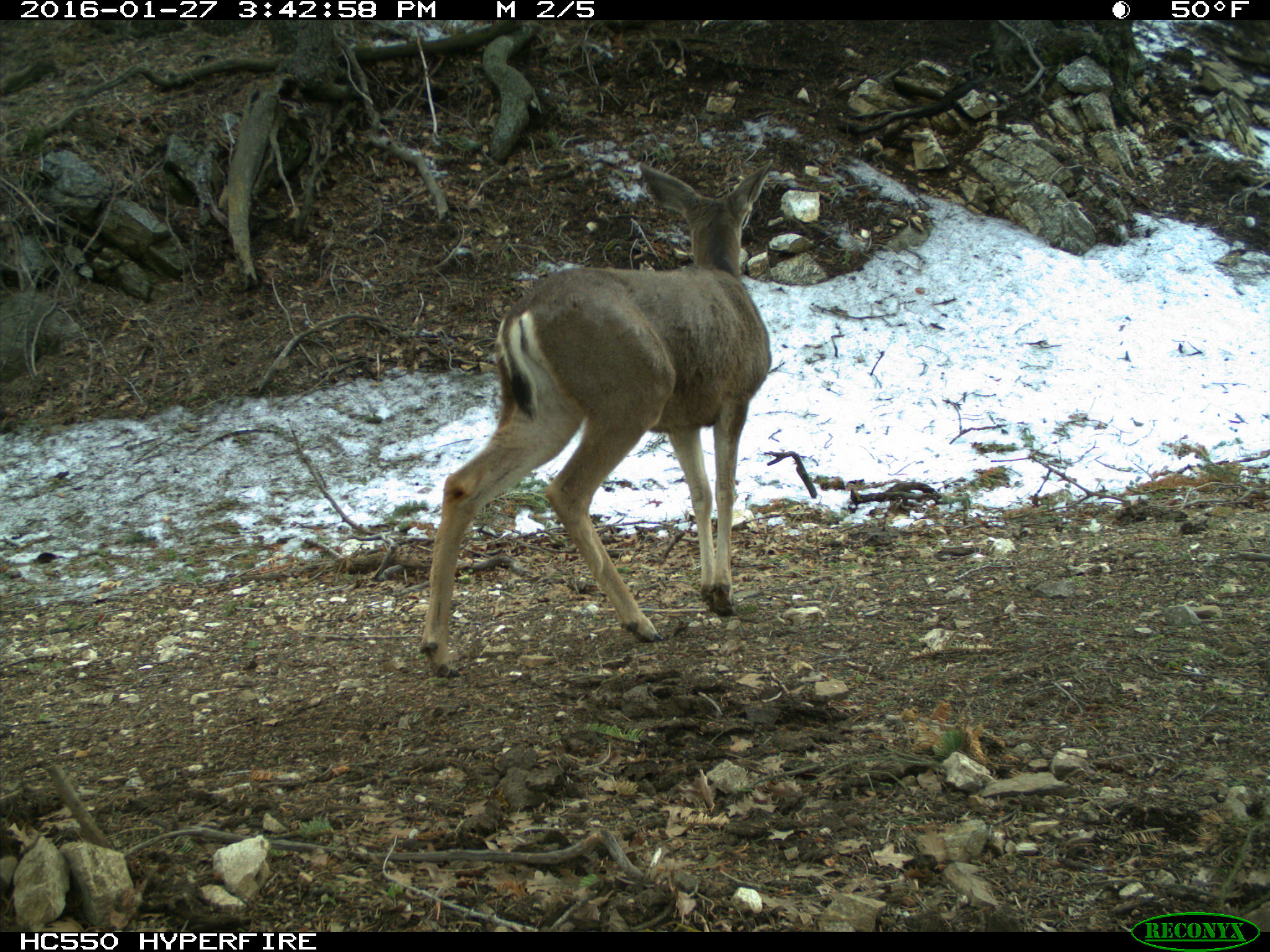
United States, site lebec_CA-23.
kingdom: Animalia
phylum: Chordata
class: Mammalia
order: Artiodactyla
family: Cervidae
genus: Odocoileus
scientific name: Odocoileus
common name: deer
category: unidentified deer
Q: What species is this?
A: Unidentified deer (deer) (Odocoileus).